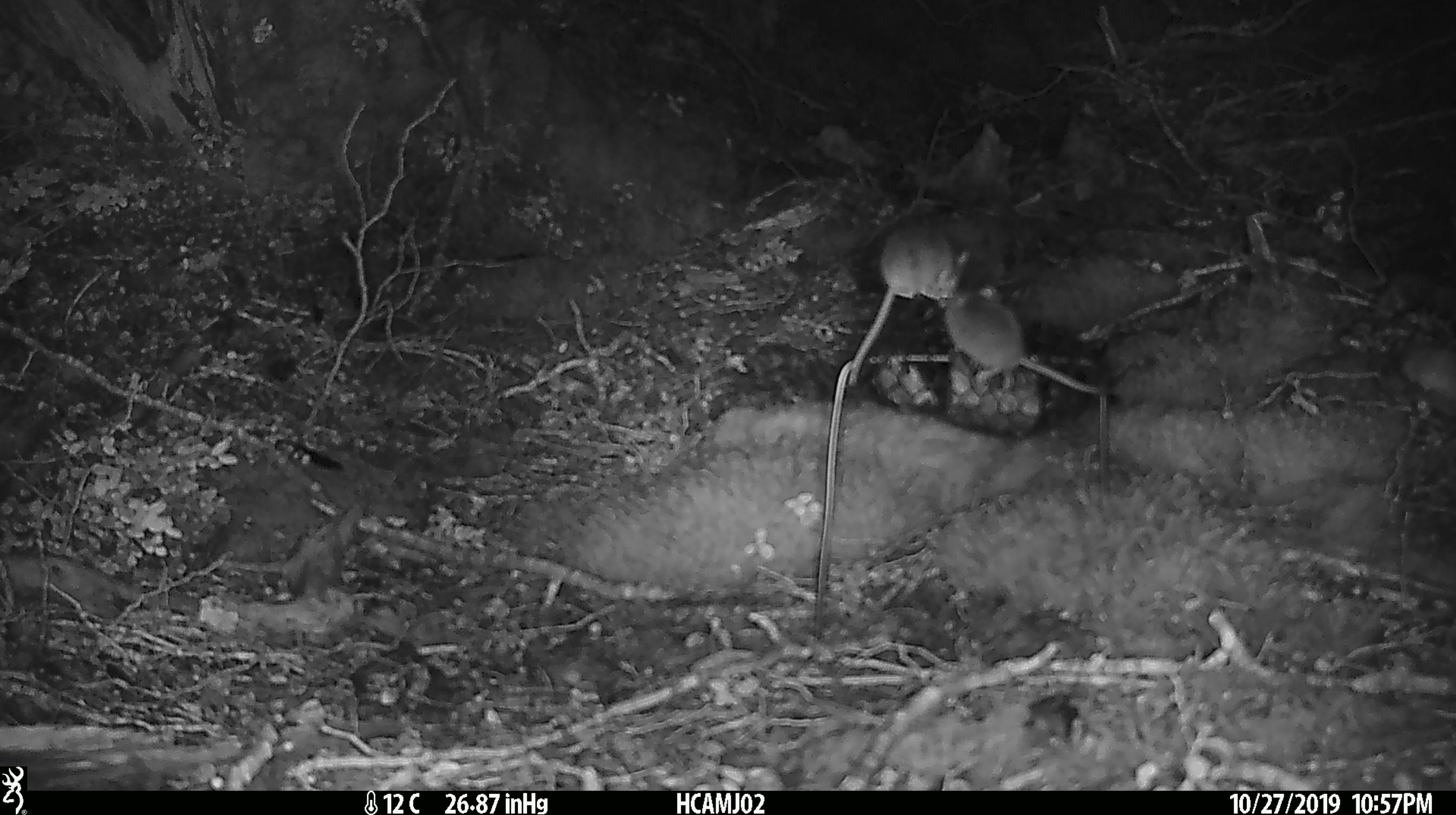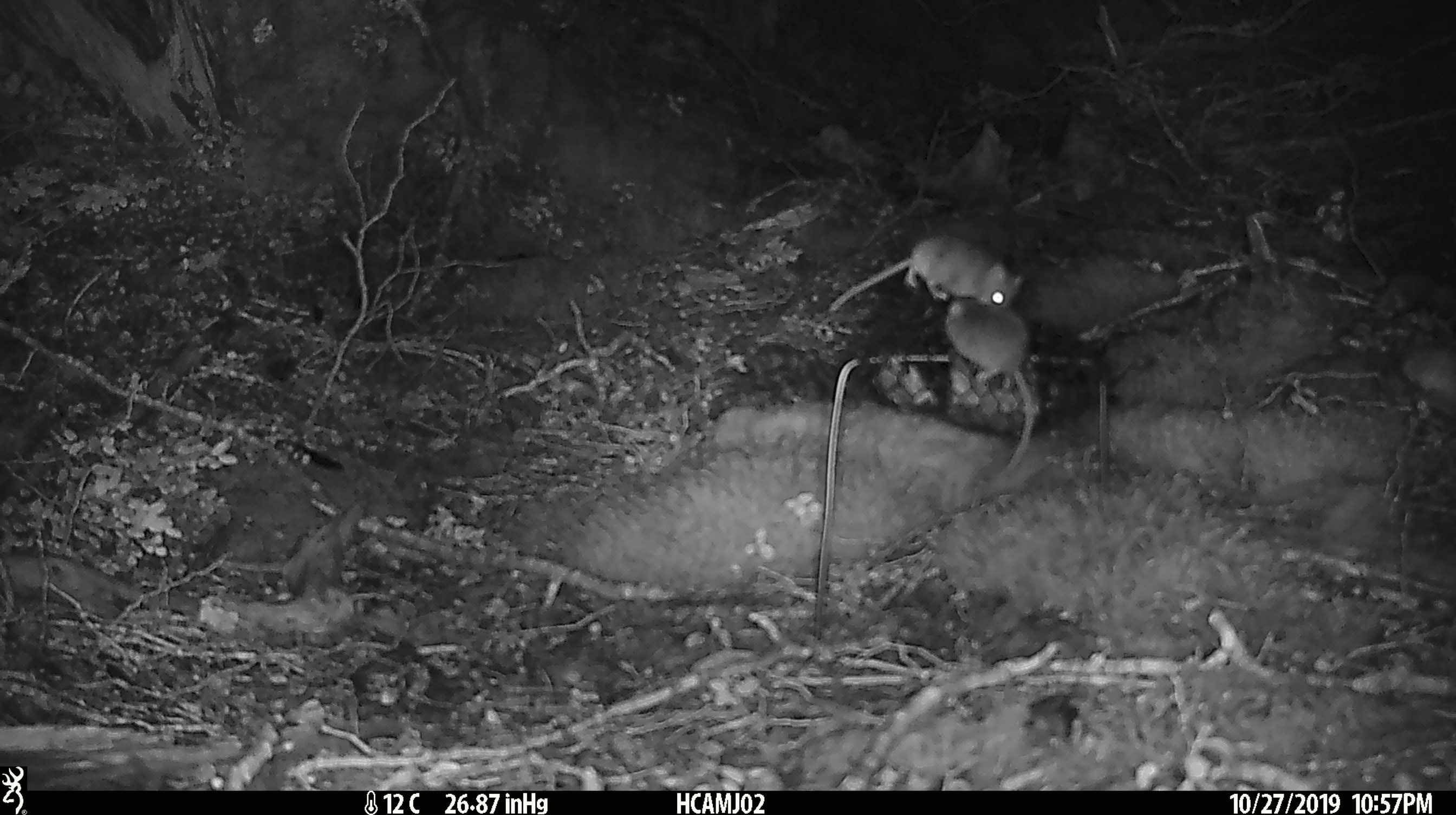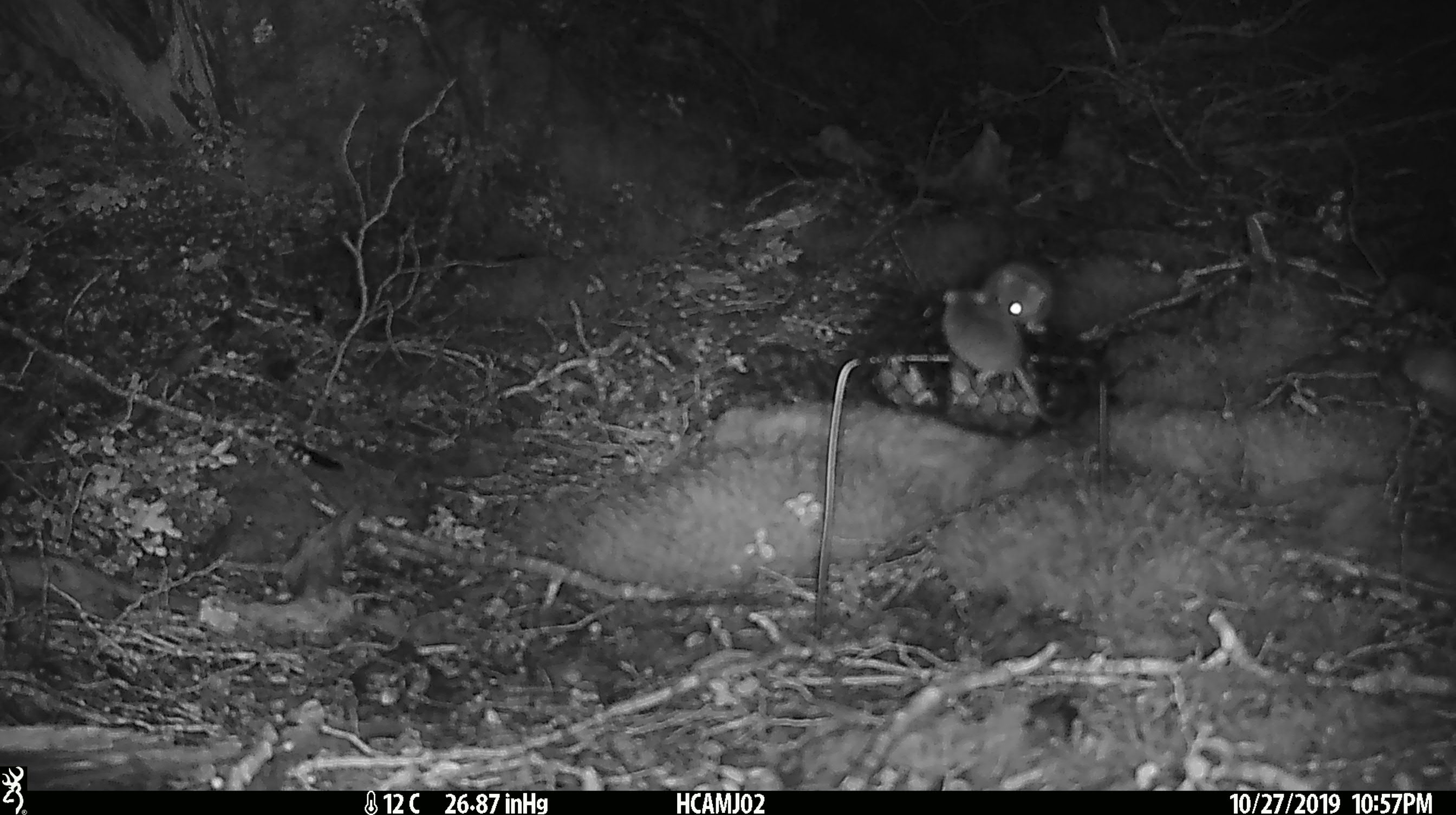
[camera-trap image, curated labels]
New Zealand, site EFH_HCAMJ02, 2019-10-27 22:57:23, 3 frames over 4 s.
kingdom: Animalia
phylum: Chordata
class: Mammalia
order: Rodentia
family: Muridae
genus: Mus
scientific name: Mus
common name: mouse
Mouse (Mus).